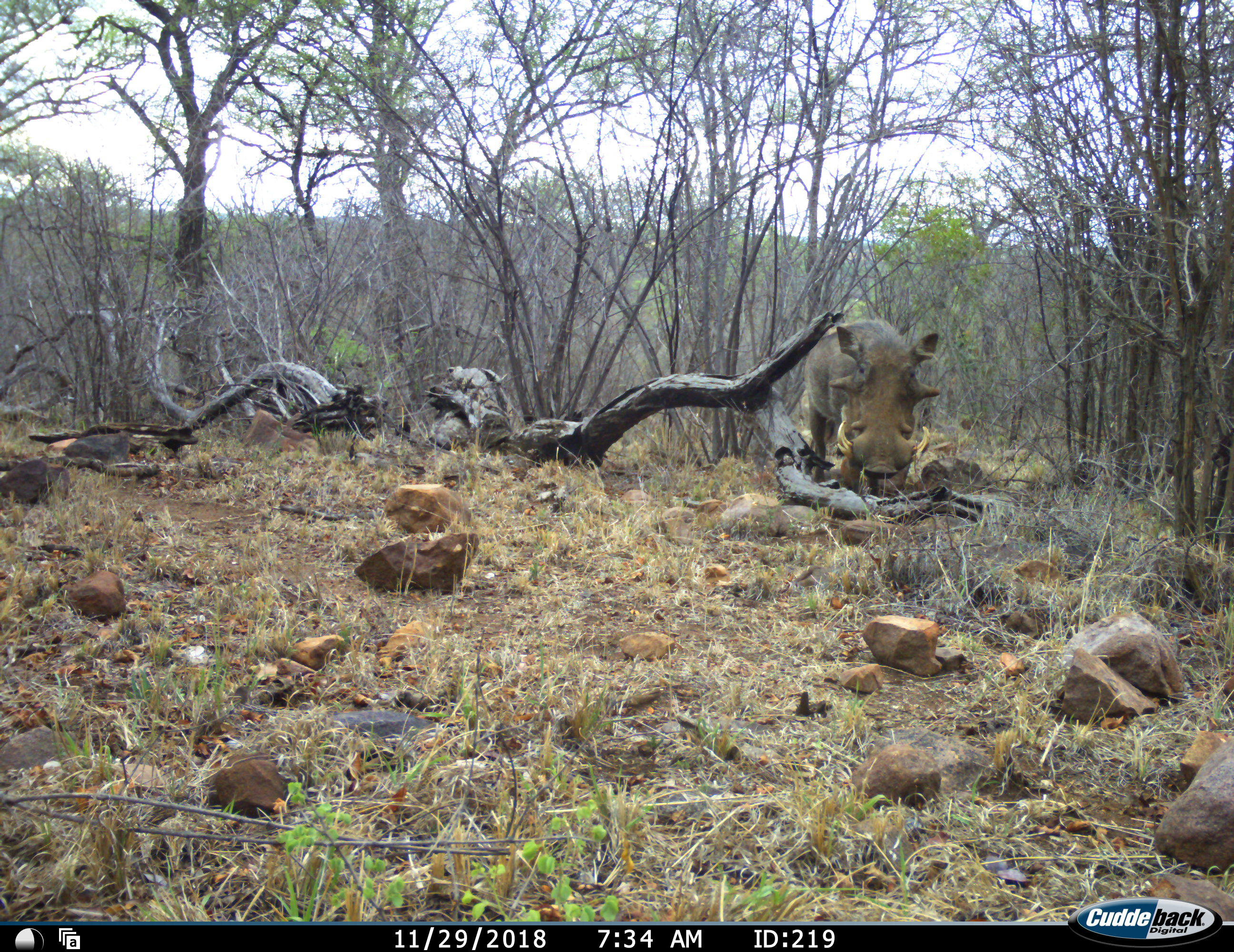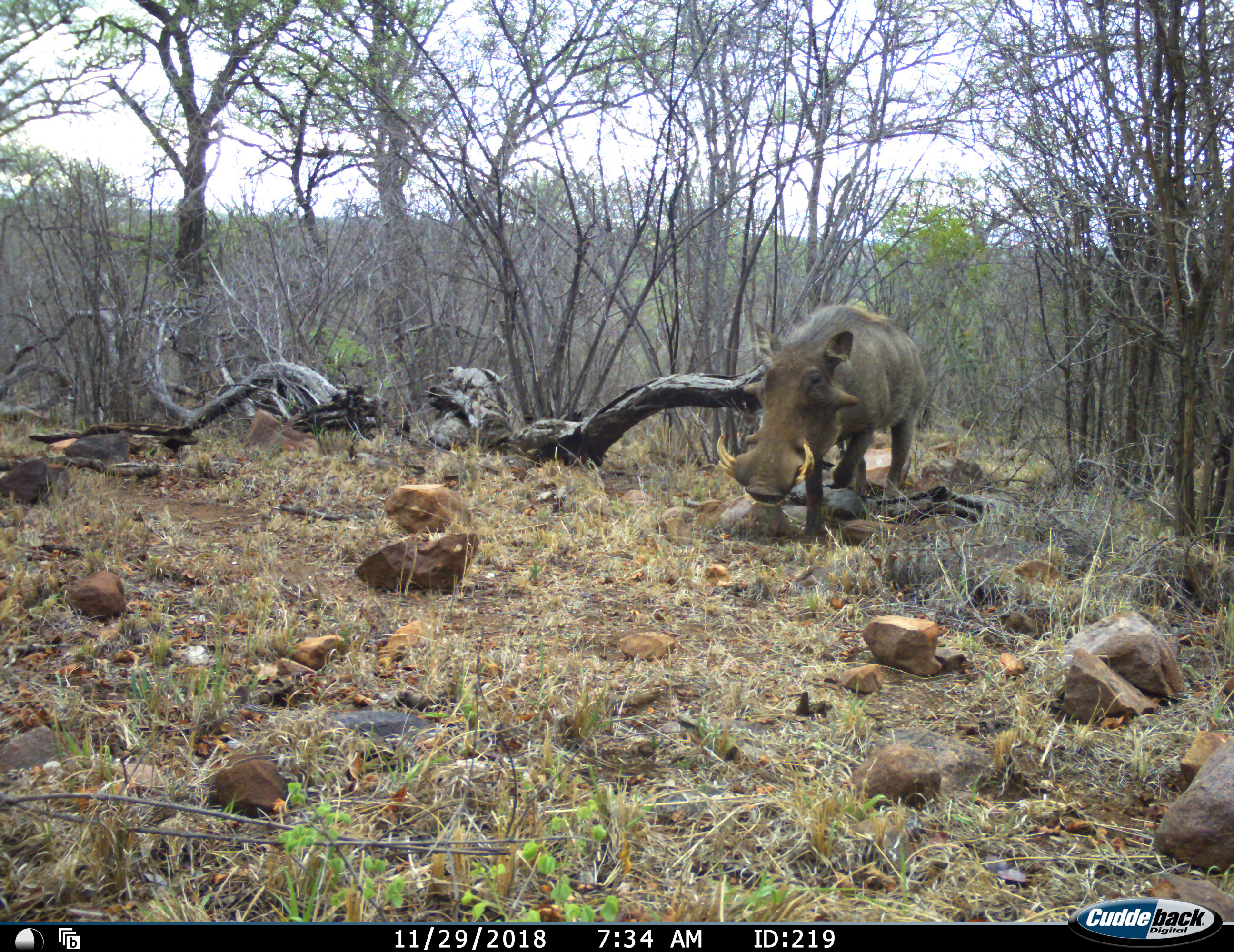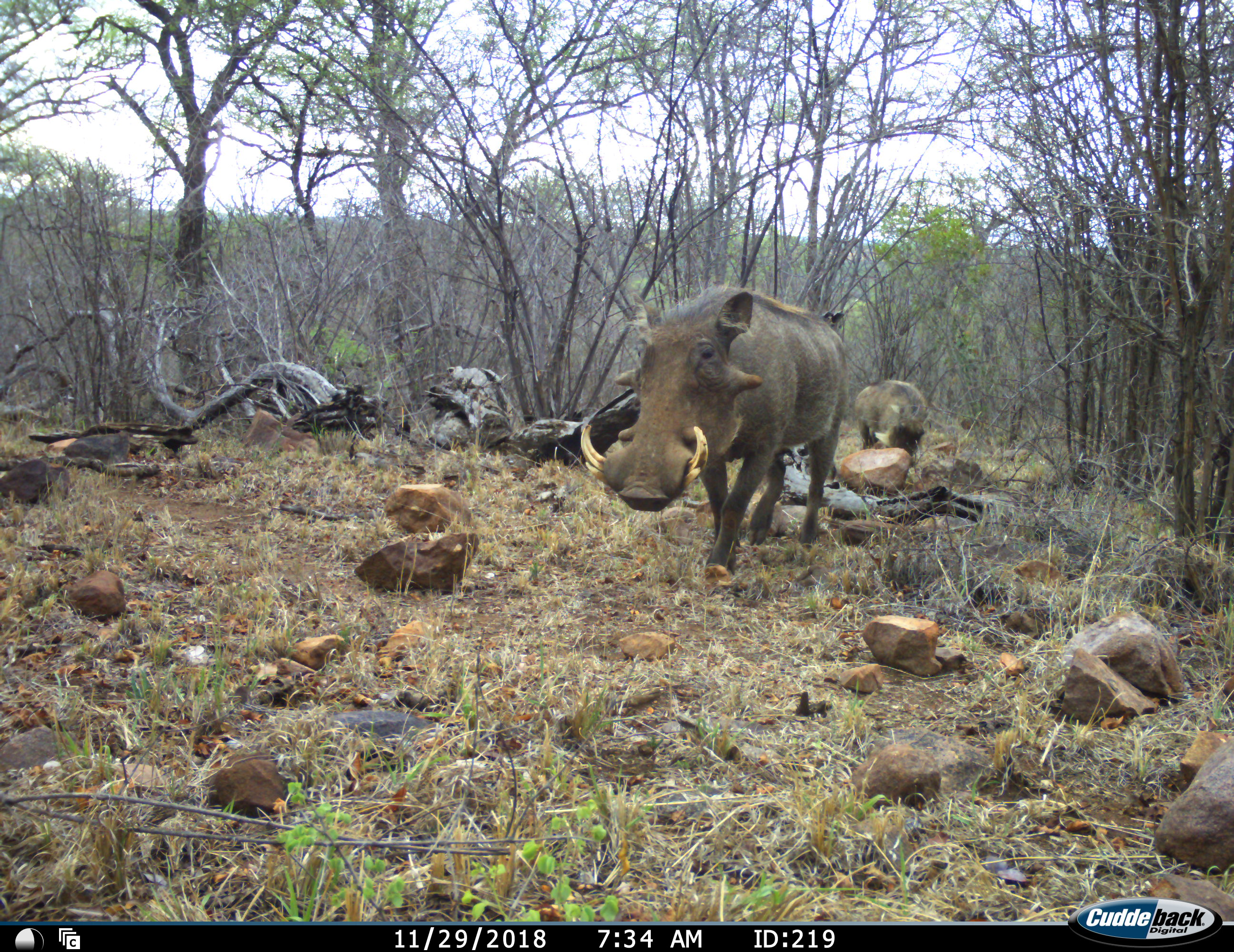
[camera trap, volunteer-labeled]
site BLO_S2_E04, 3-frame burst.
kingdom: Animalia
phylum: Chordata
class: Mammalia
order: Artiodactyla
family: Suidae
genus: Phacochoerus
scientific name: Phacochoerus africanus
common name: warthog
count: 2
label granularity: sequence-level